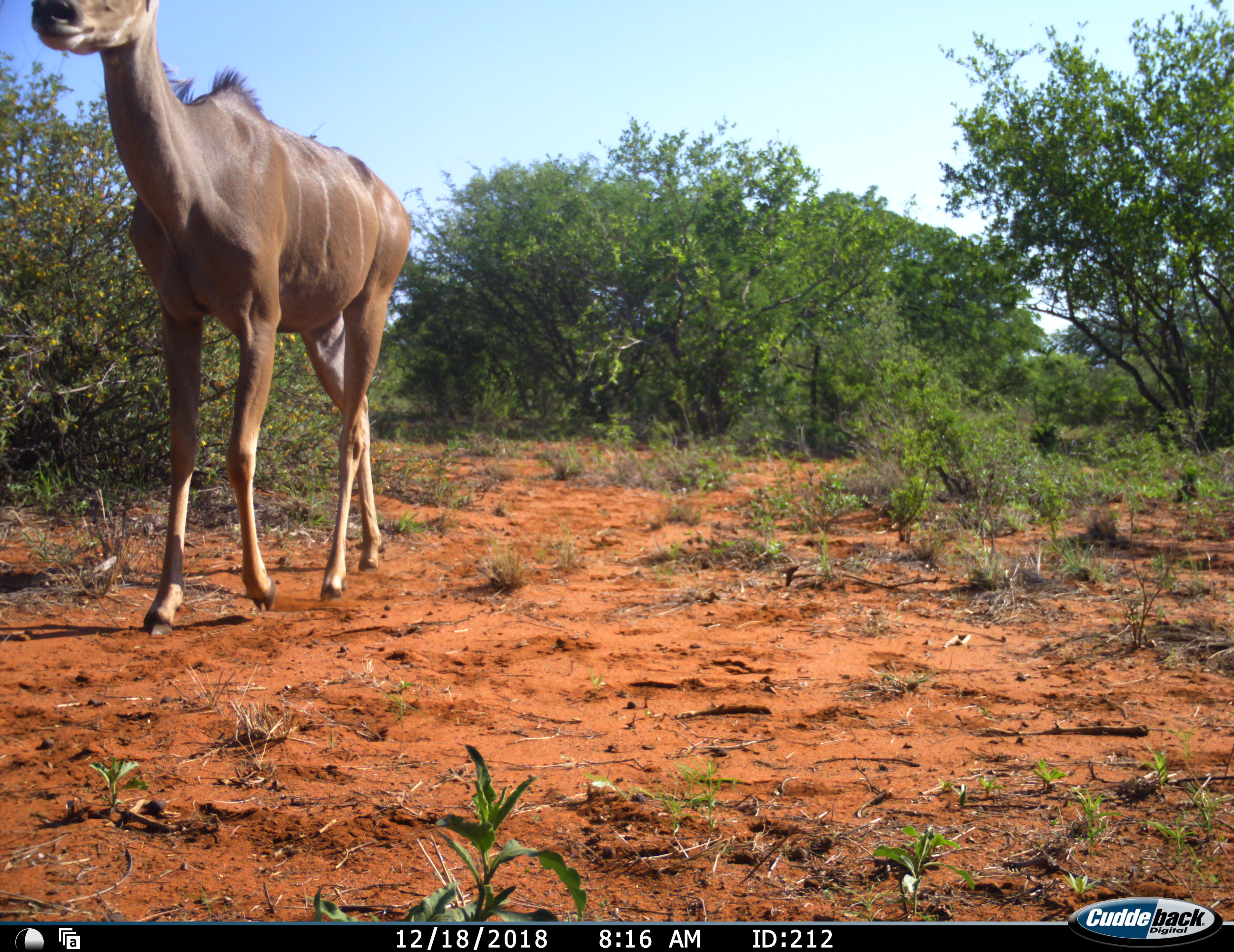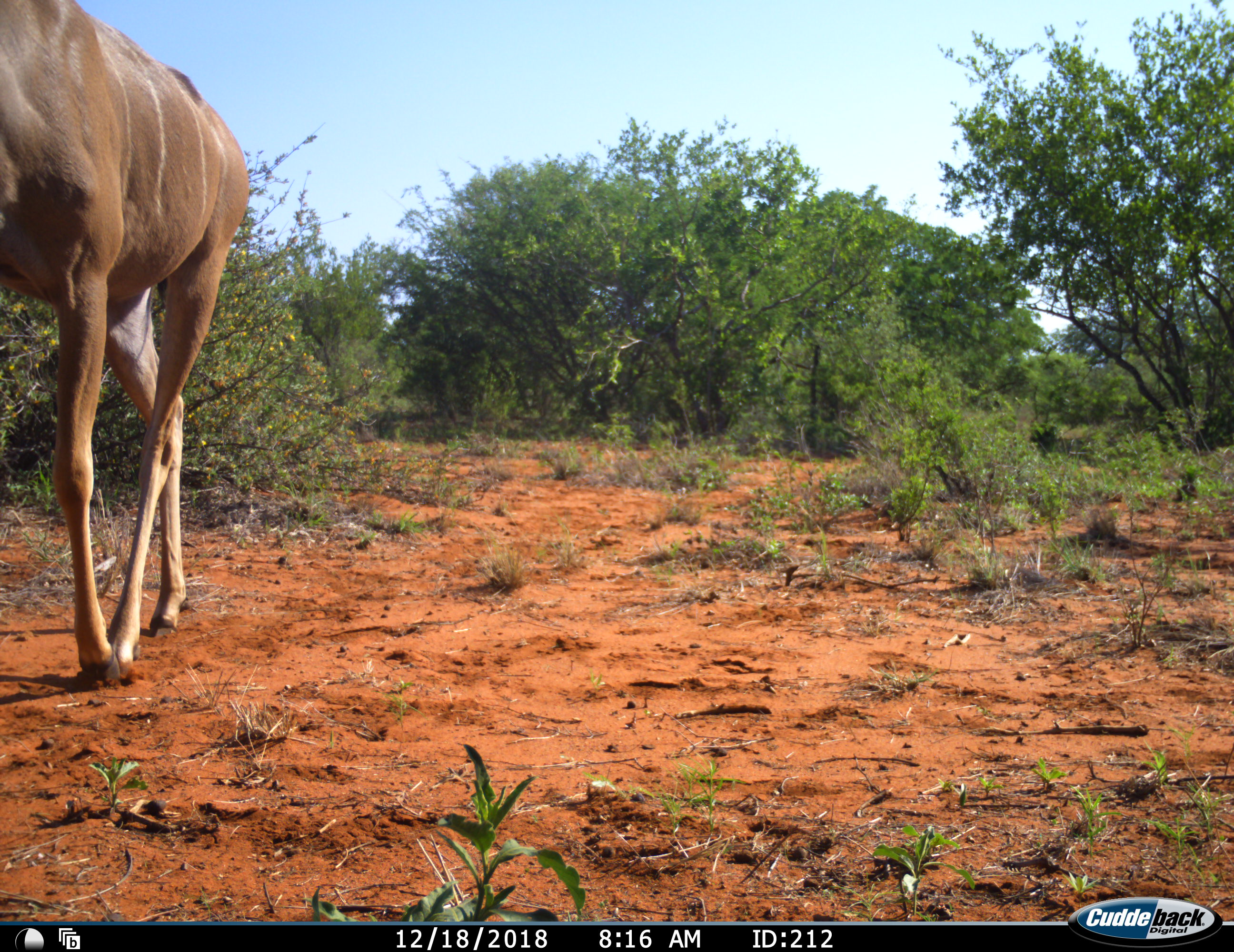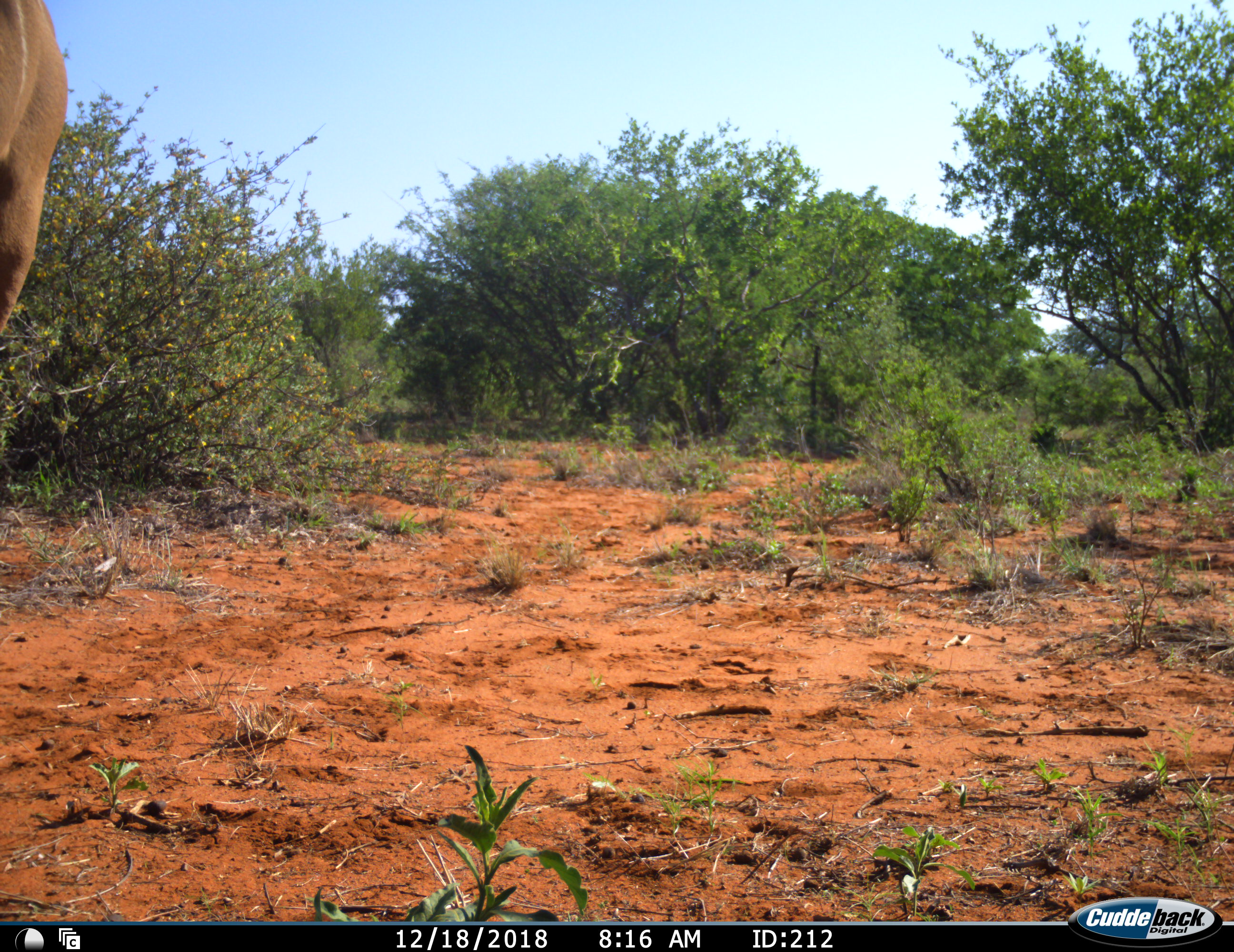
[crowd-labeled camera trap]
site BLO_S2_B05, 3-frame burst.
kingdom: Animalia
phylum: Chordata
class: Mammalia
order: Artiodactyla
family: Bovidae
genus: Tragelaphus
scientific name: Tragelaphus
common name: kudu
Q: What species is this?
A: Kudu (Tragelaphus).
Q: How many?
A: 1.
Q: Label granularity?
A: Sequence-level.